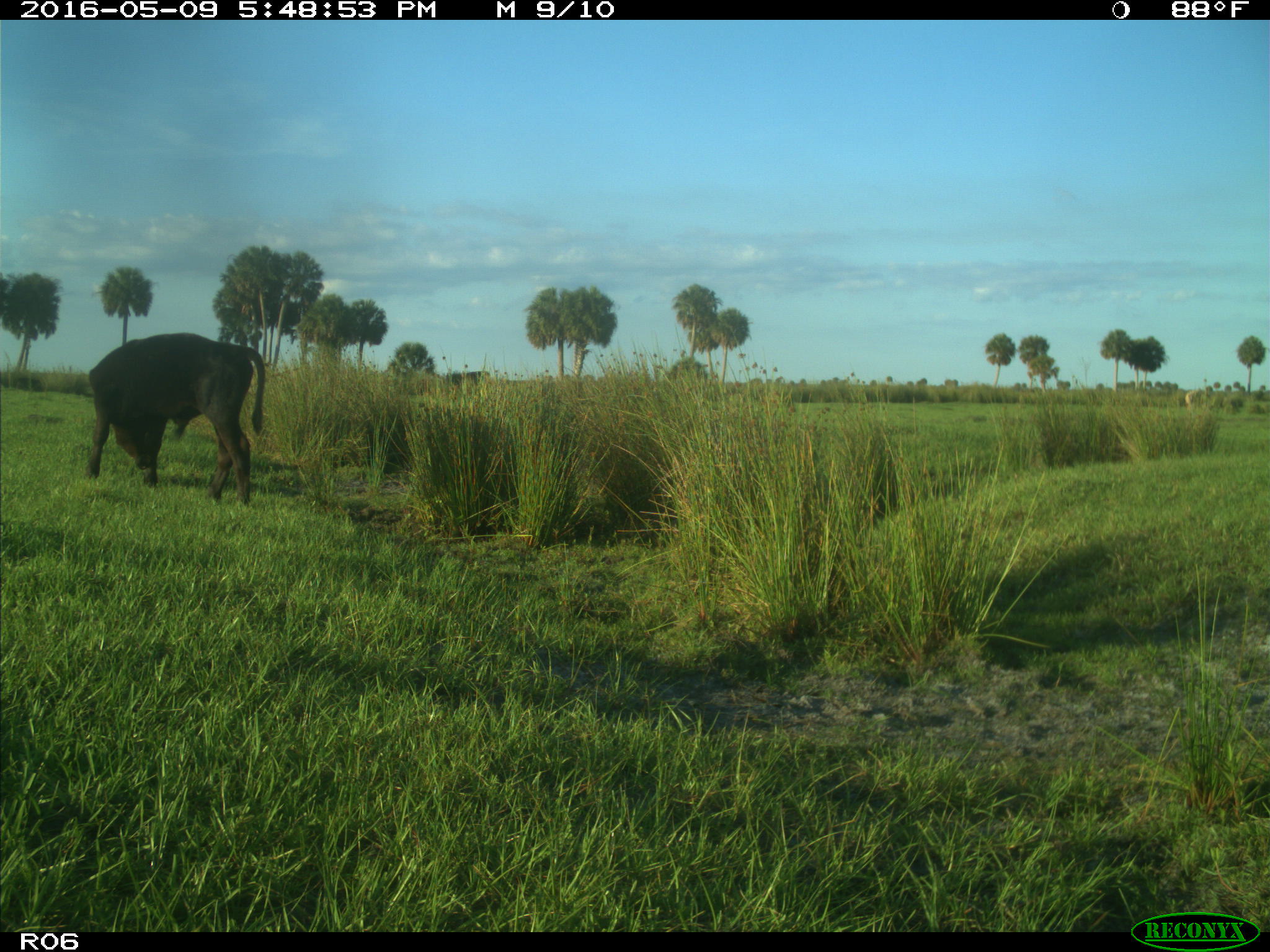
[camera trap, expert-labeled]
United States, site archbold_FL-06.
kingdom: Animalia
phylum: Chordata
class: Mammalia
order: Artiodactyla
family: Bovidae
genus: Bos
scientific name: Bos taurus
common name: domestic cow